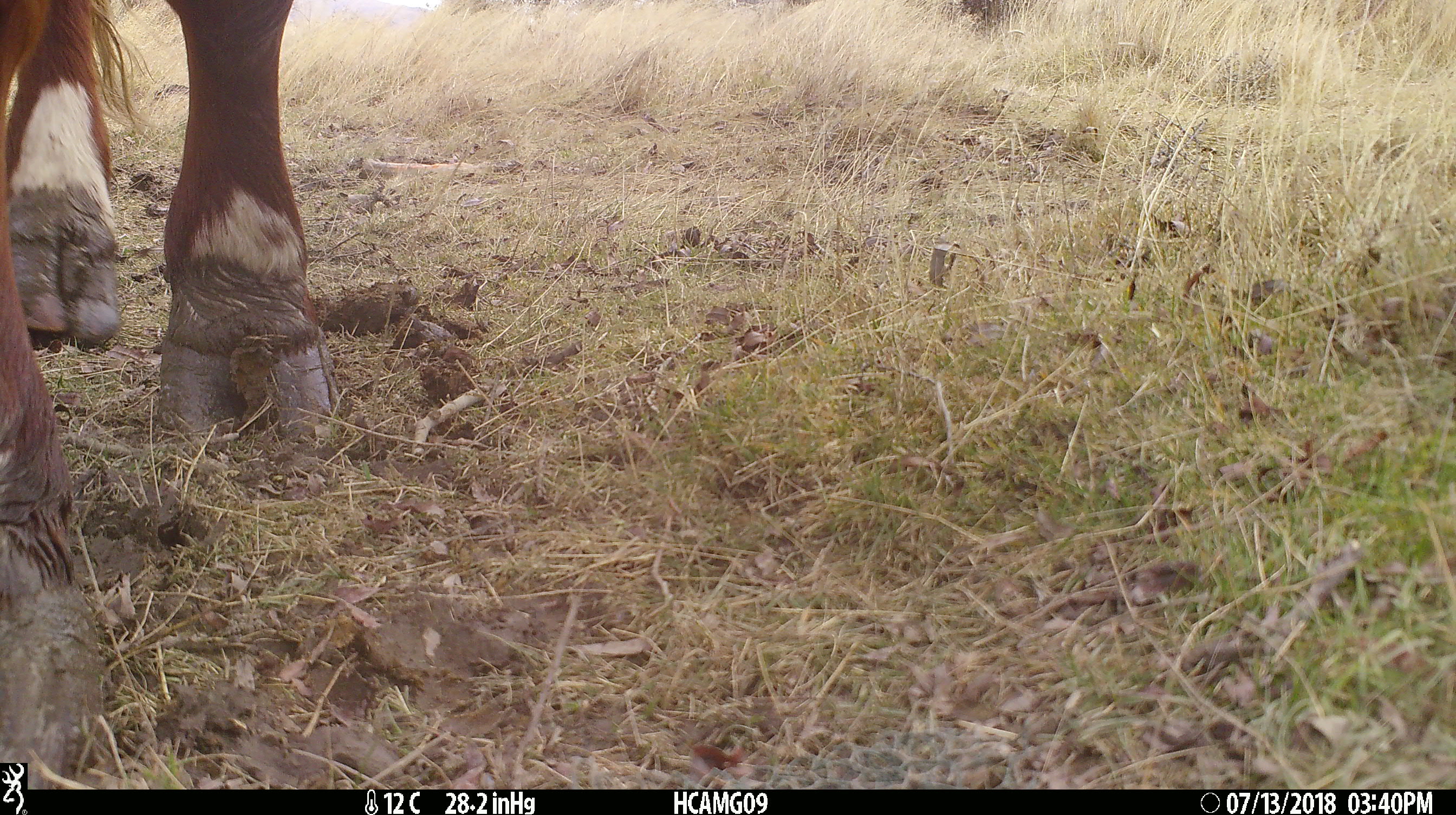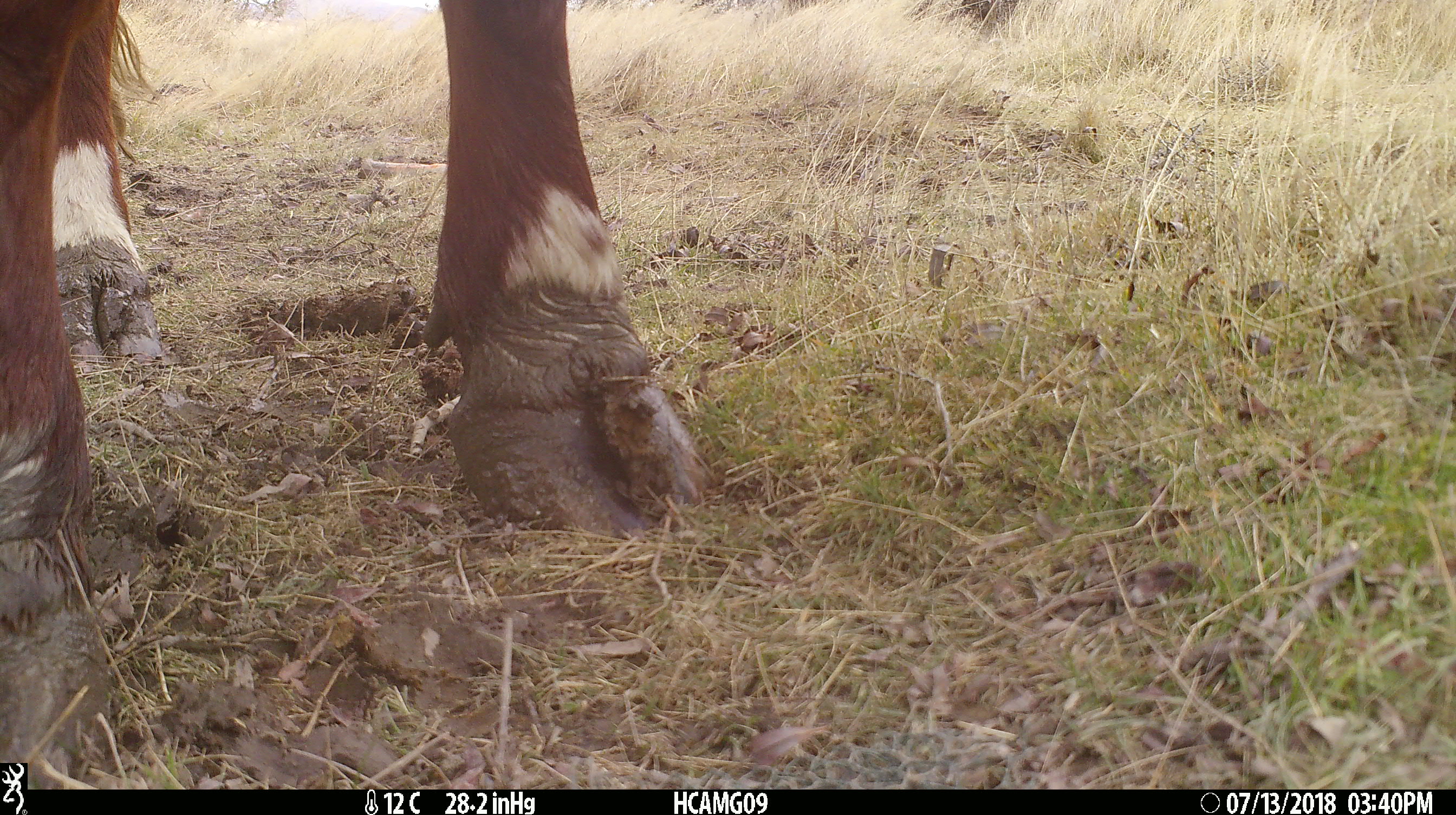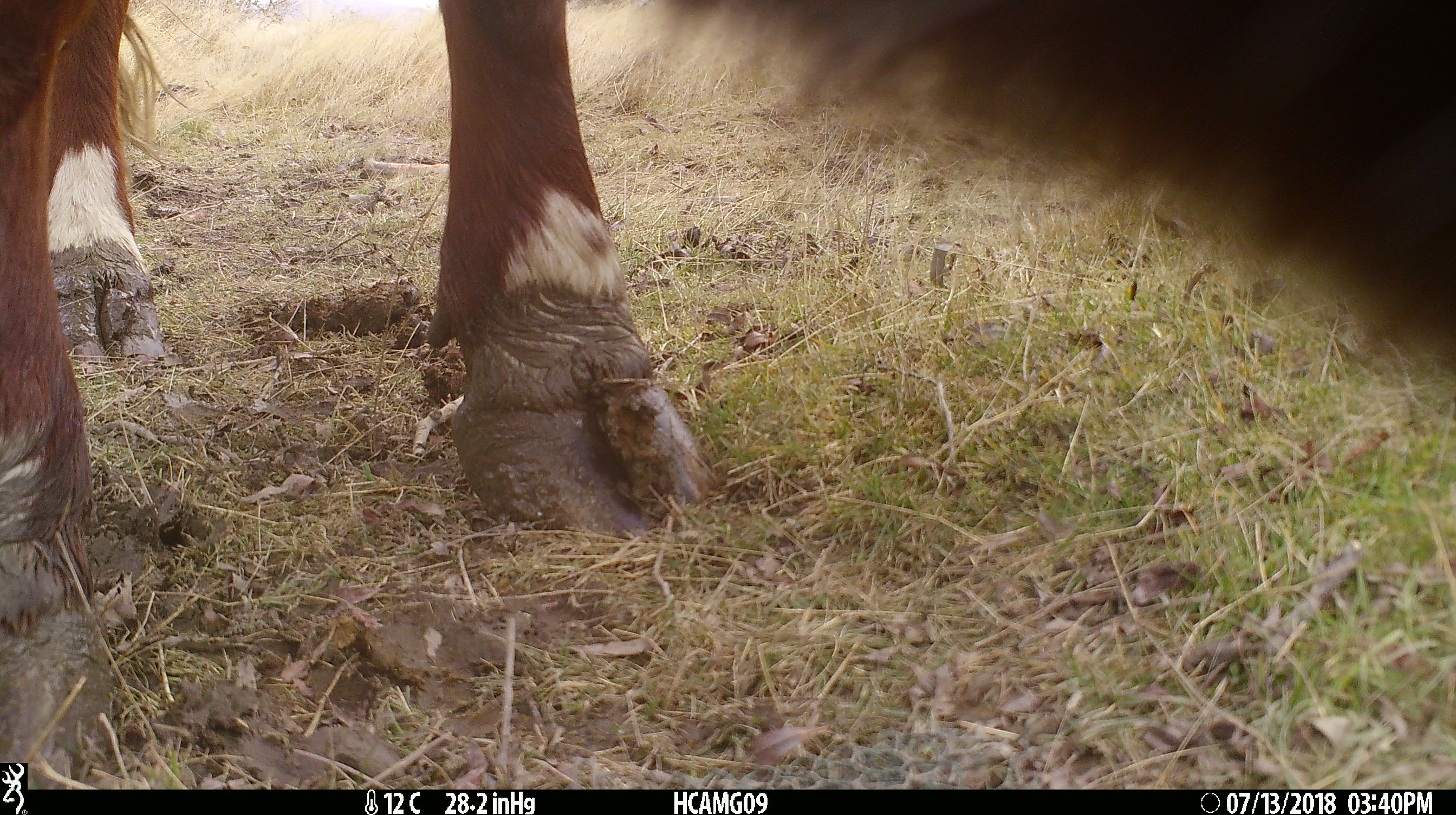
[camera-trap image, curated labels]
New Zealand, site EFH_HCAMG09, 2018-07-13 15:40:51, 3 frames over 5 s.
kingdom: Animalia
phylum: Chordata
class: Mammalia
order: Artiodactyla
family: Bovidae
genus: Bos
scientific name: Bos taurus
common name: domestic cow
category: cow